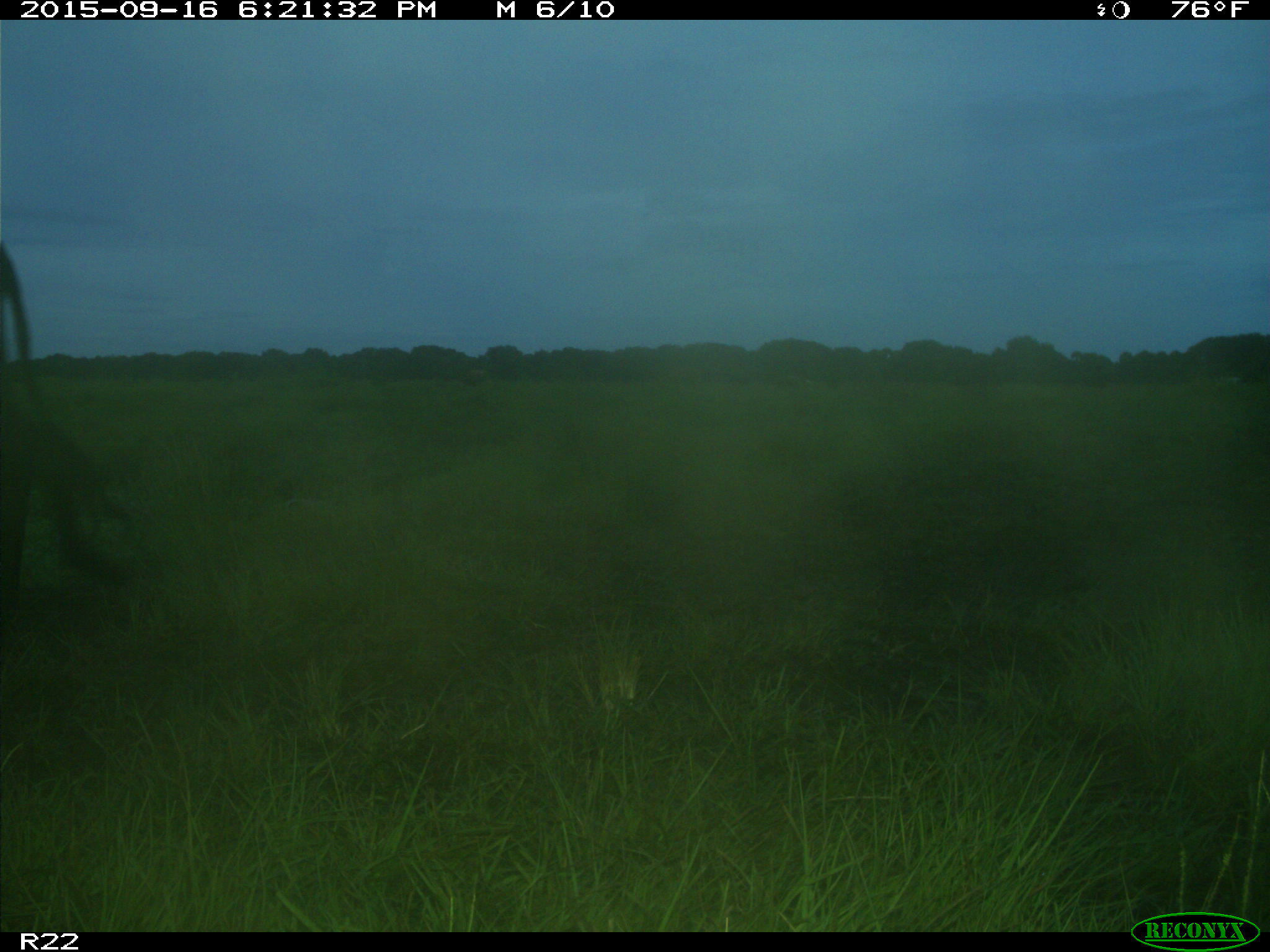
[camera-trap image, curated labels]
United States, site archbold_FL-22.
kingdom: Animalia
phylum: Chordata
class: Mammalia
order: Artiodactyla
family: Bovidae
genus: Bos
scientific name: Bos taurus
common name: domestic cow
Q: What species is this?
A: Bos taurus (domestic cow).